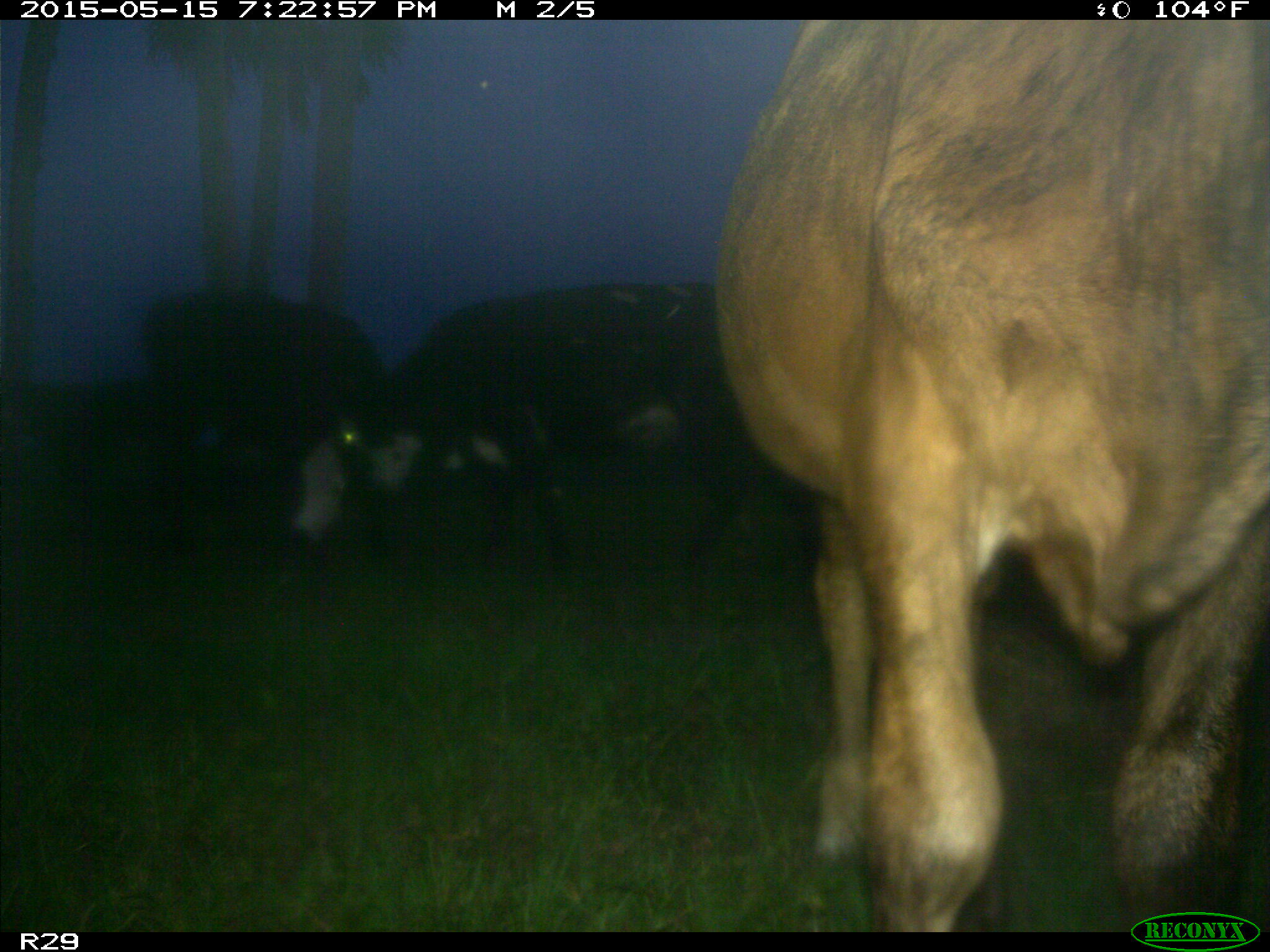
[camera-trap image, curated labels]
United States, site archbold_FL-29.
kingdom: Animalia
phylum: Chordata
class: Mammalia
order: Artiodactyla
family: Bovidae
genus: Bos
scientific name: Bos taurus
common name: domestic cow